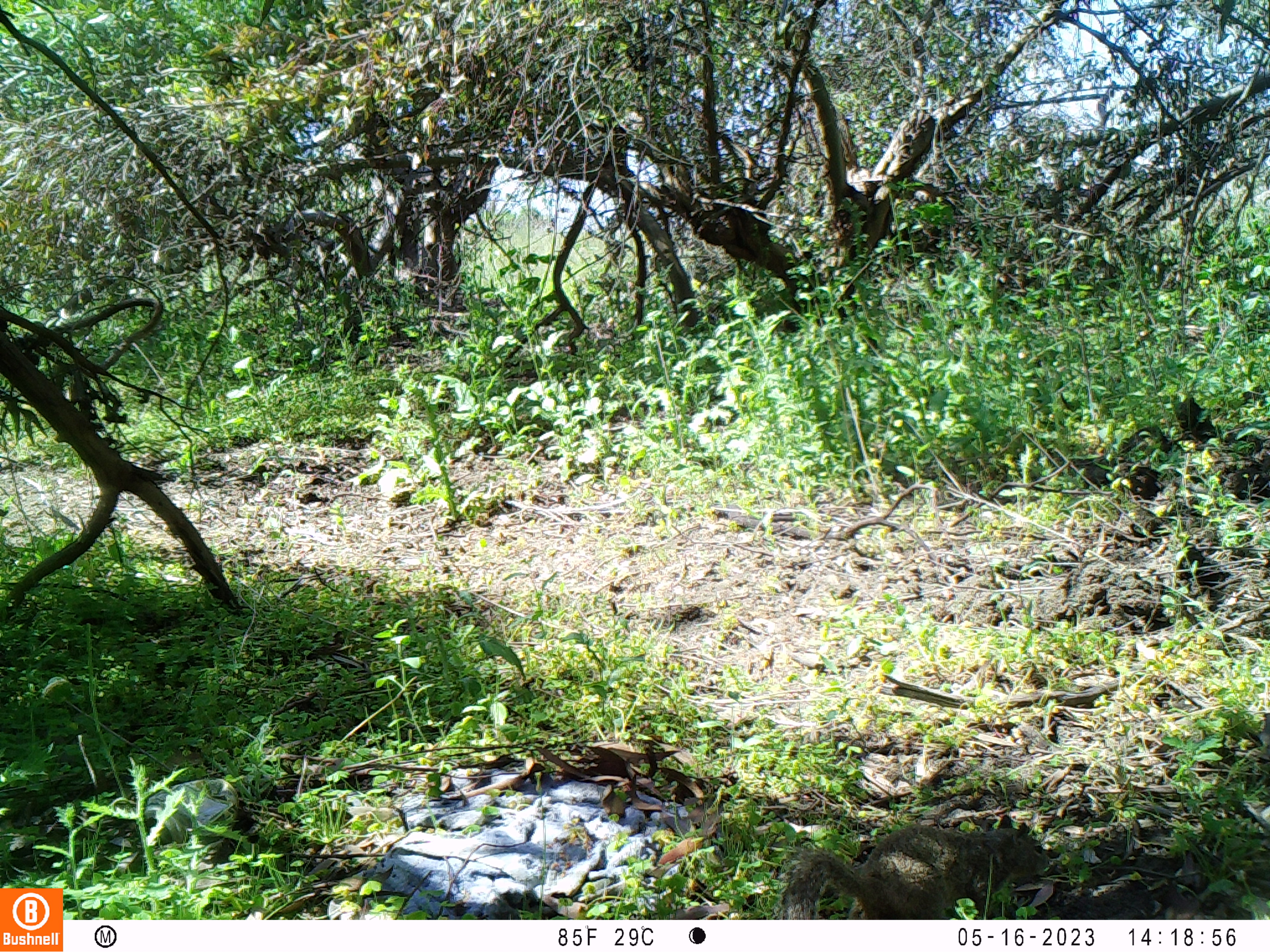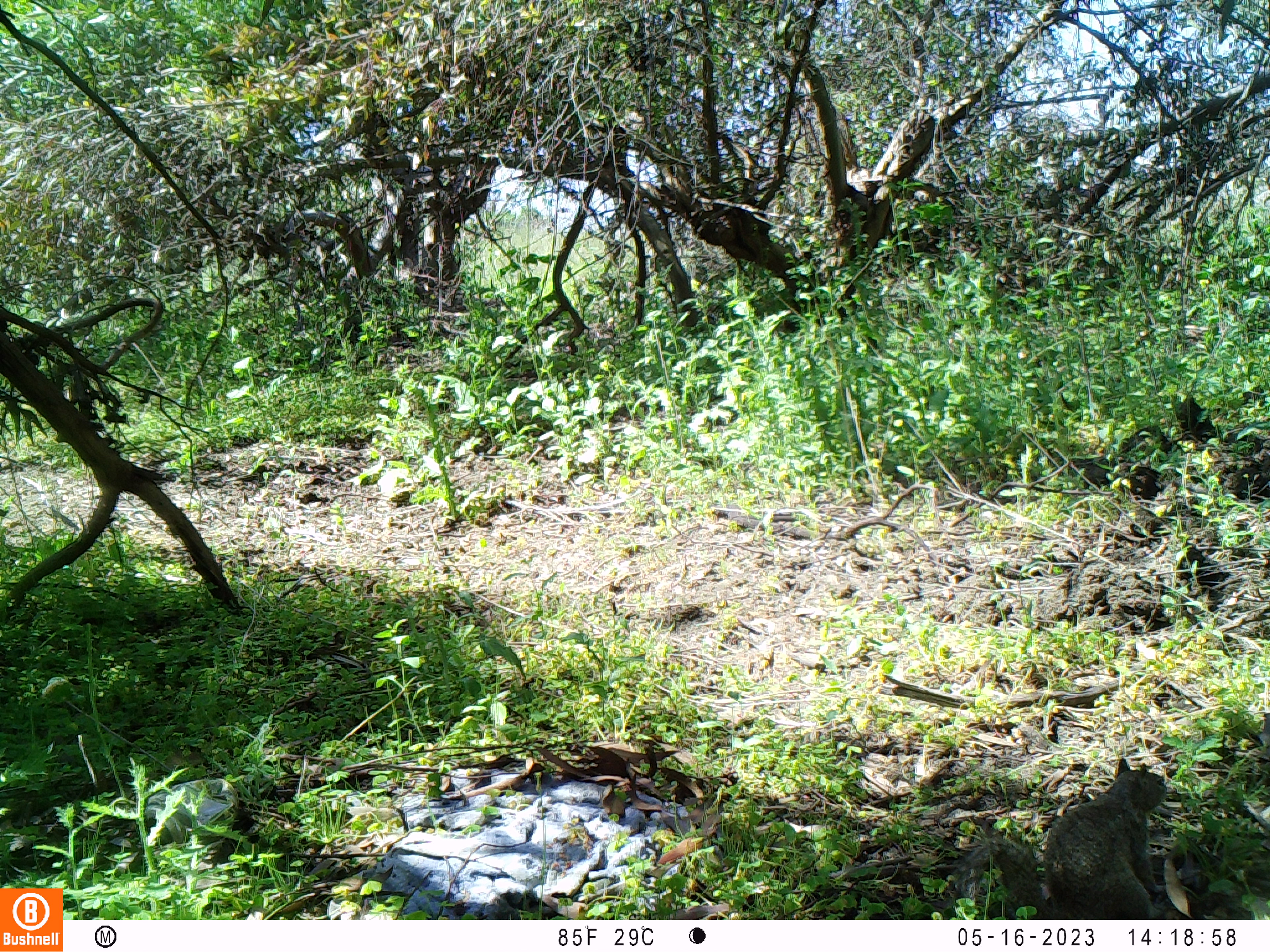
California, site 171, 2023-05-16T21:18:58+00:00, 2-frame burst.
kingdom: Animalia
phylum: Chordata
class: Mammalia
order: Rodentia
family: Sciuridae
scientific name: Sciuridae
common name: squirrel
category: unknown squirrel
Unknown squirrel (squirrel) (Sciuridae).